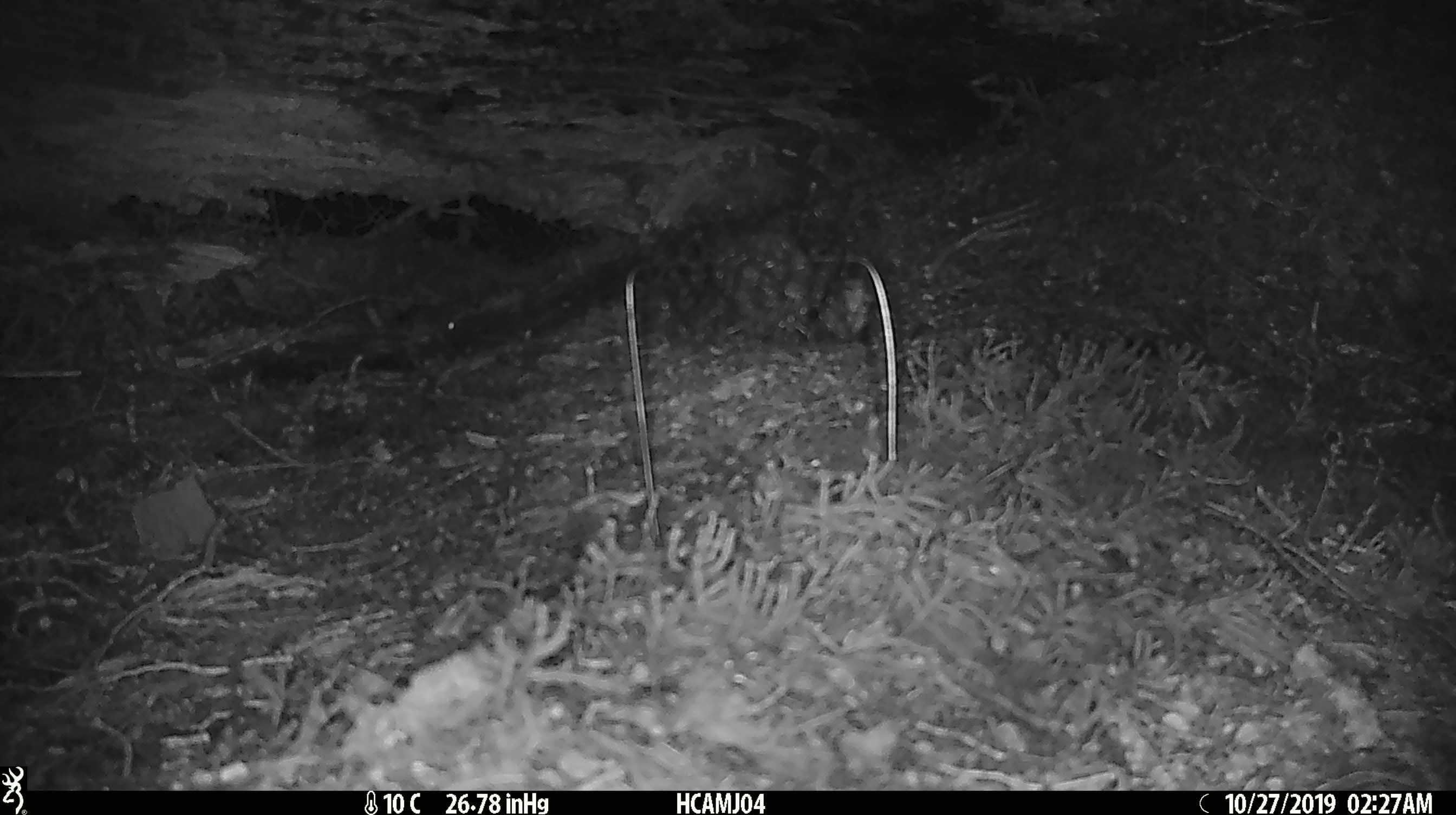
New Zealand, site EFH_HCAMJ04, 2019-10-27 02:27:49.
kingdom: Animalia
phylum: Chordata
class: Mammalia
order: Rodentia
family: Muridae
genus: Mus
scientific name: Mus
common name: mouse